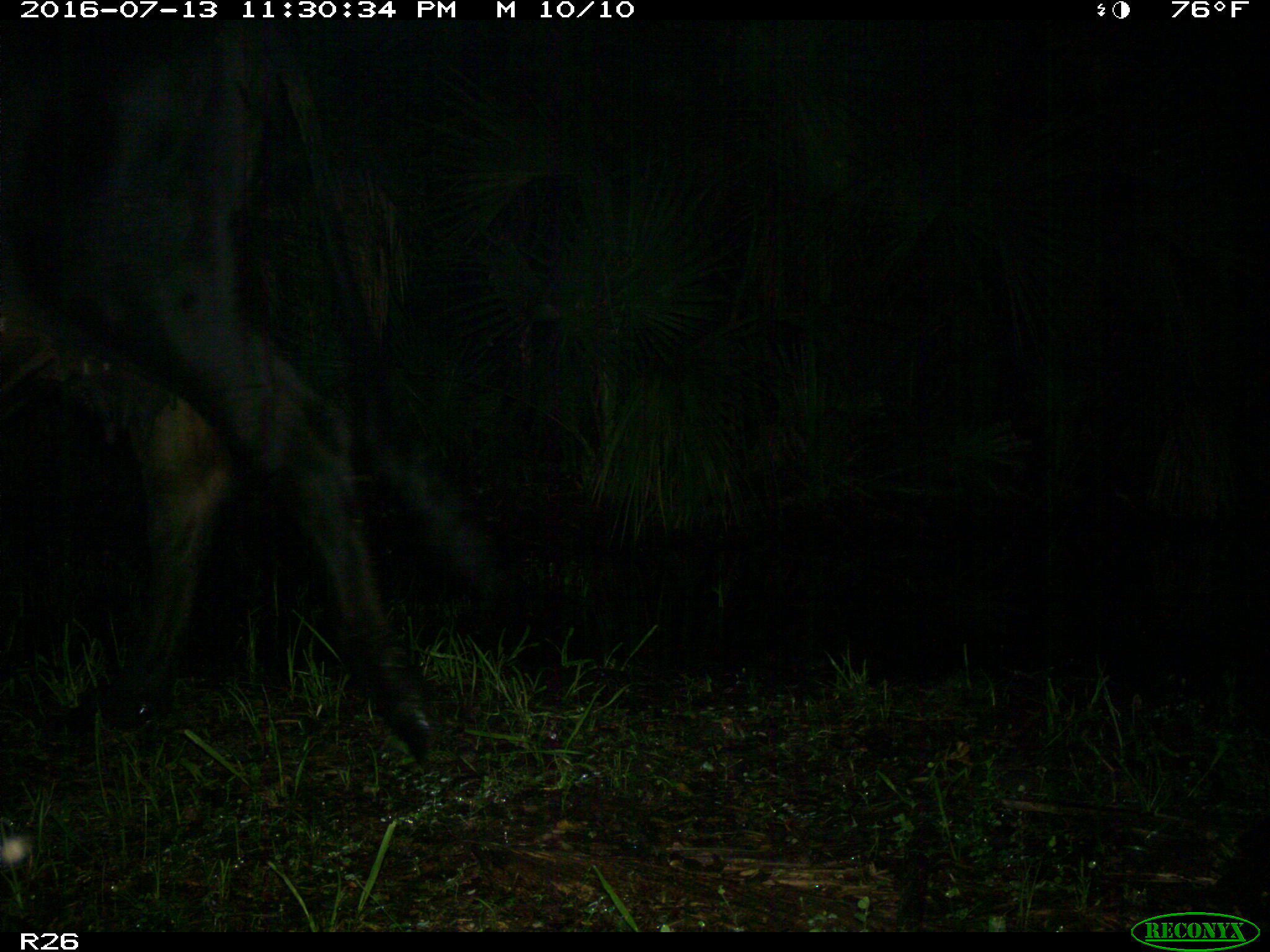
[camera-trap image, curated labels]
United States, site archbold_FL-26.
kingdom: Animalia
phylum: Chordata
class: Mammalia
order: Artiodactyla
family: Bovidae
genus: Bos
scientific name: Bos taurus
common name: domestic cow